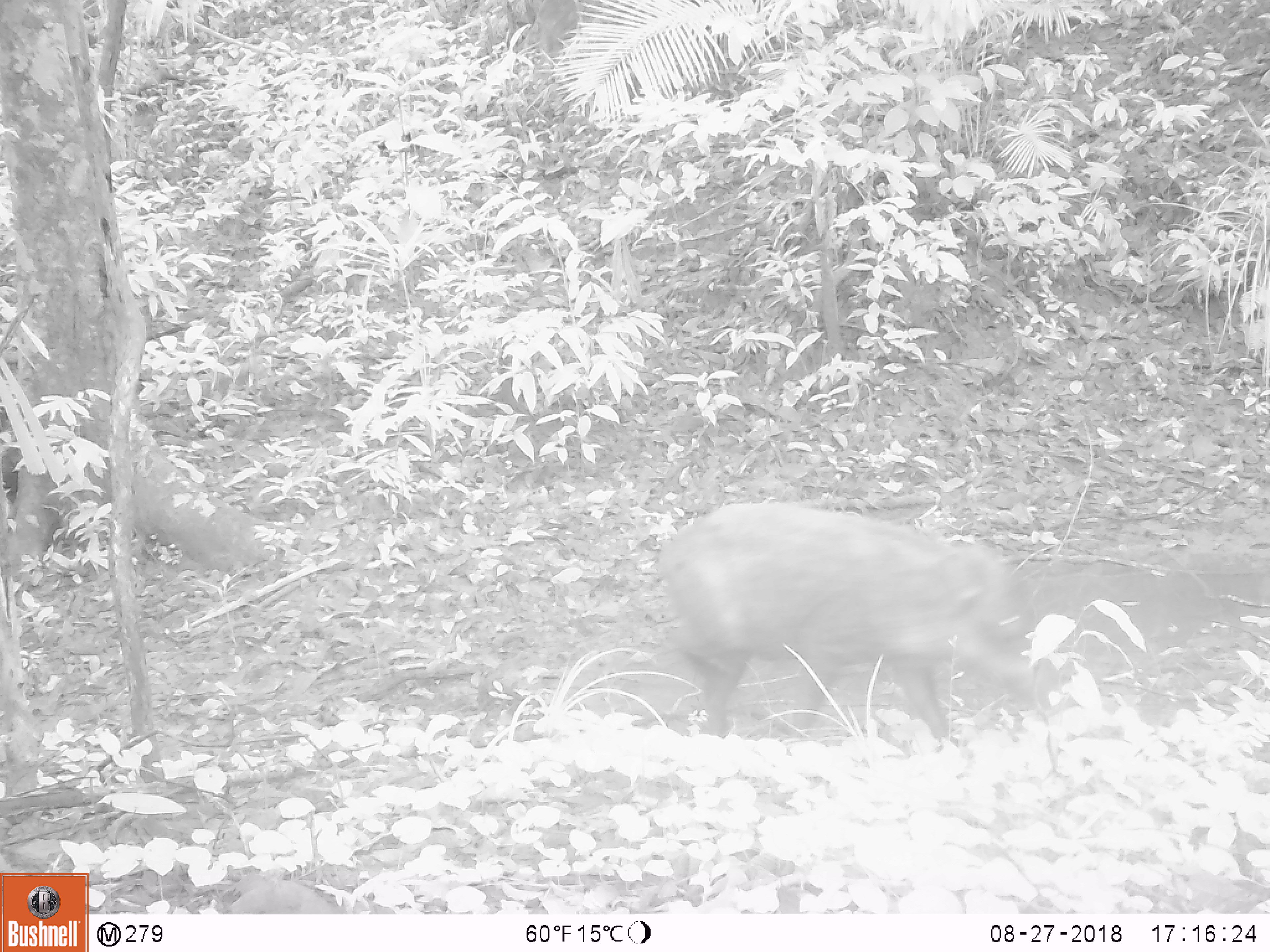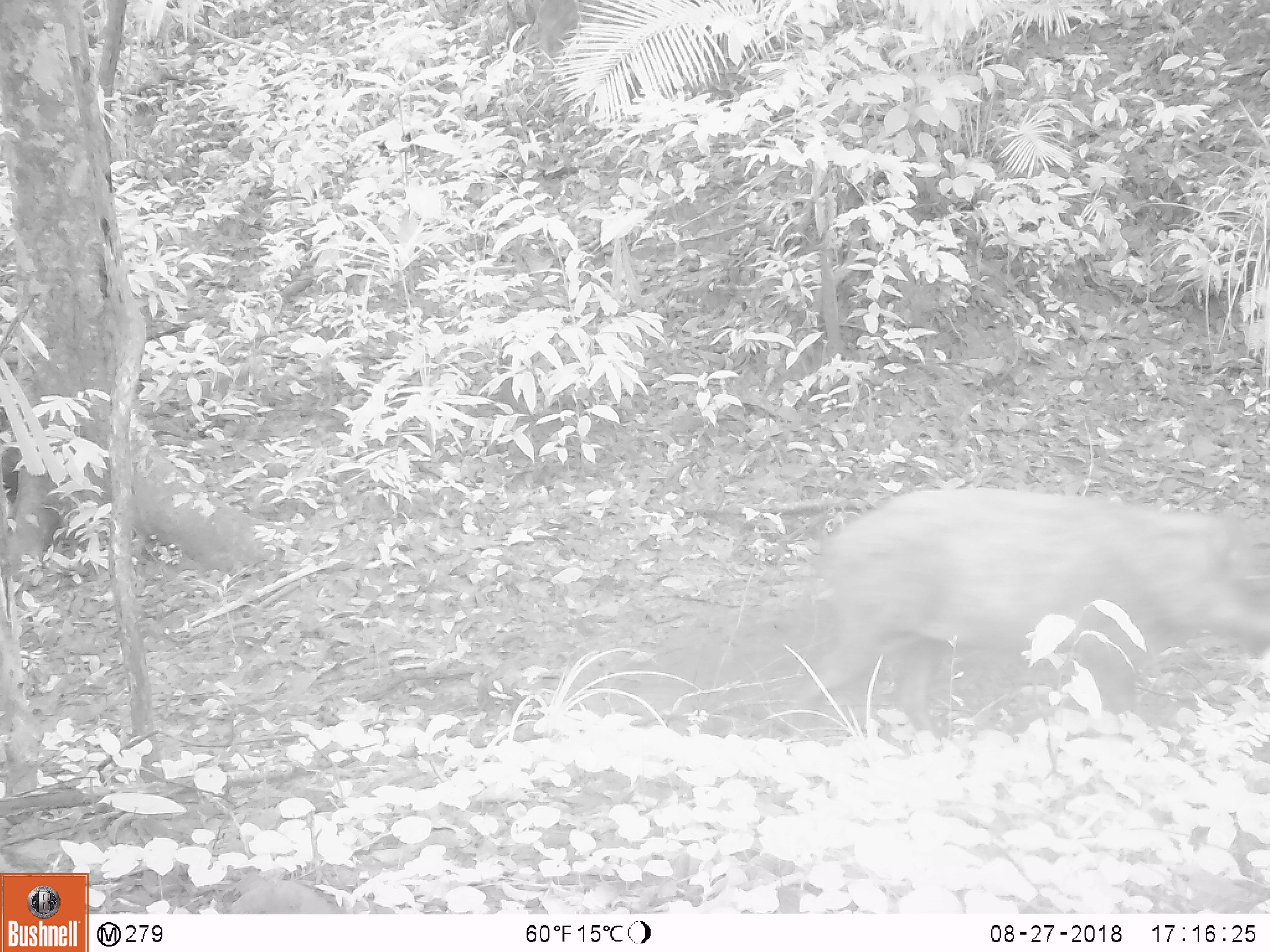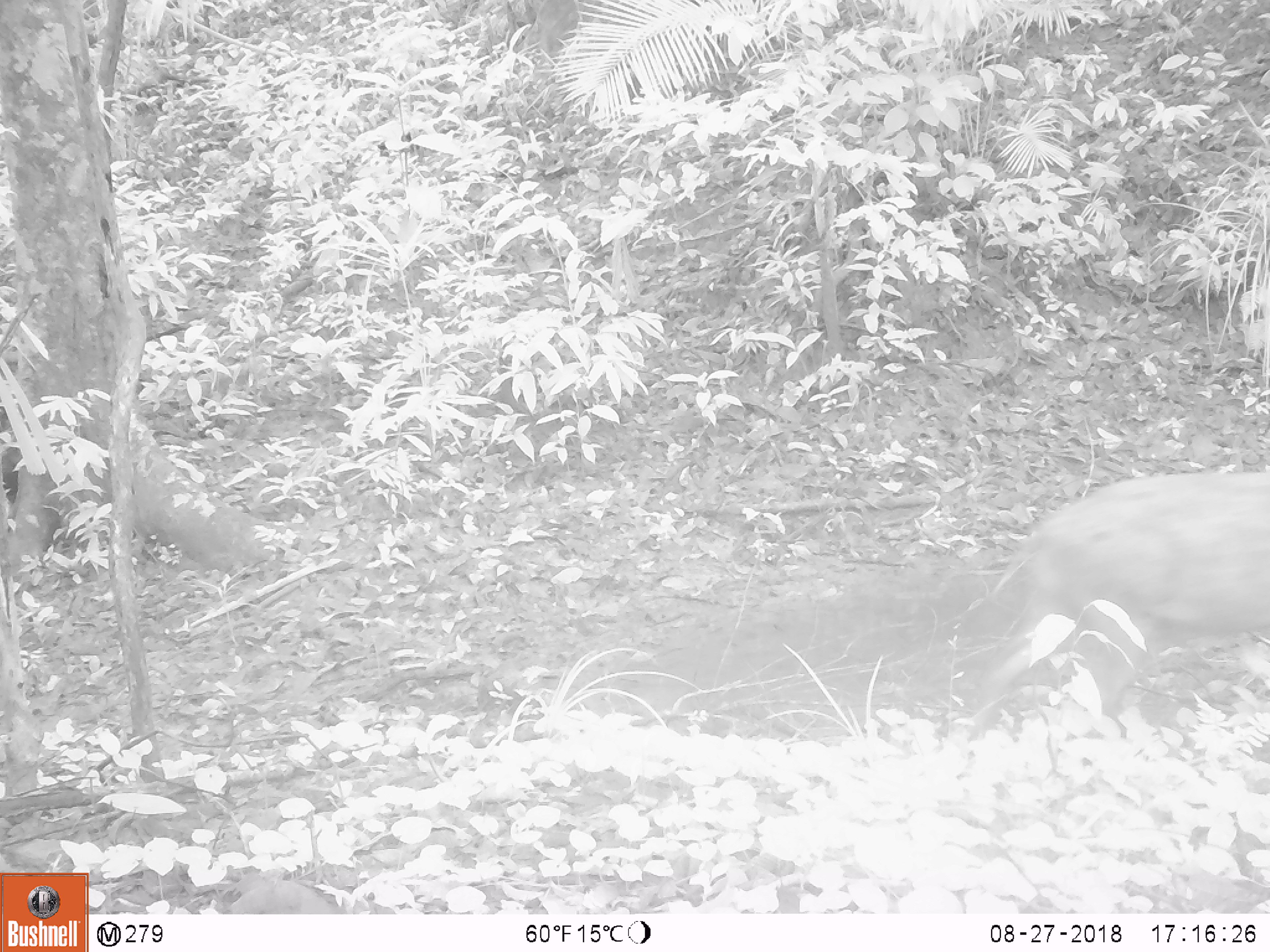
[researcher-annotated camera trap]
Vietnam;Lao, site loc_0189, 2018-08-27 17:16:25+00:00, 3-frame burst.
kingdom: Animalia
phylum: Chordata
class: Mammalia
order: Artiodactyla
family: Suidae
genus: Sus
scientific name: Sus scrofa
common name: eurasian wild pig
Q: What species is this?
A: Eurasian wild pig (Sus scrofa).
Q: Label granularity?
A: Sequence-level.